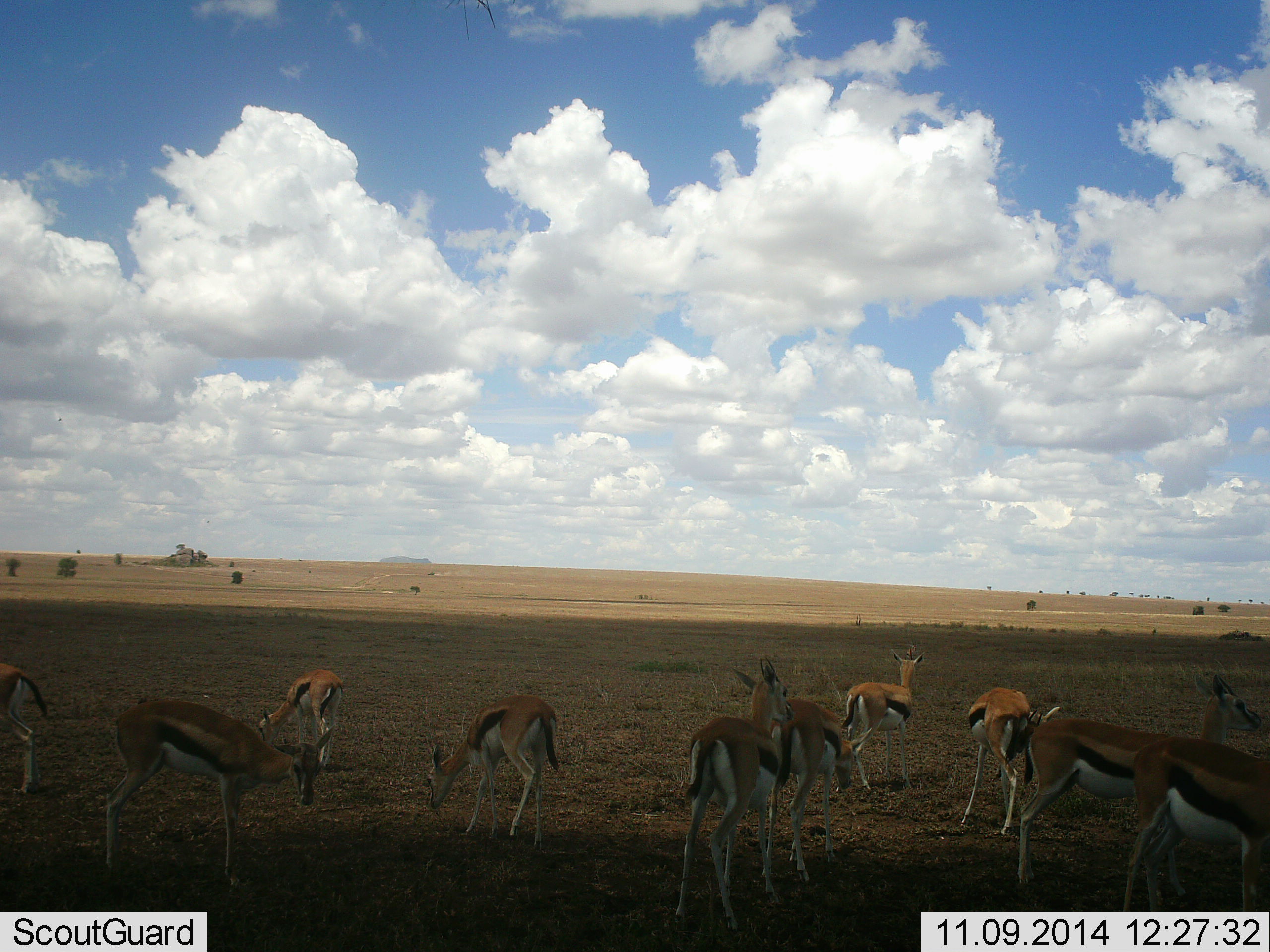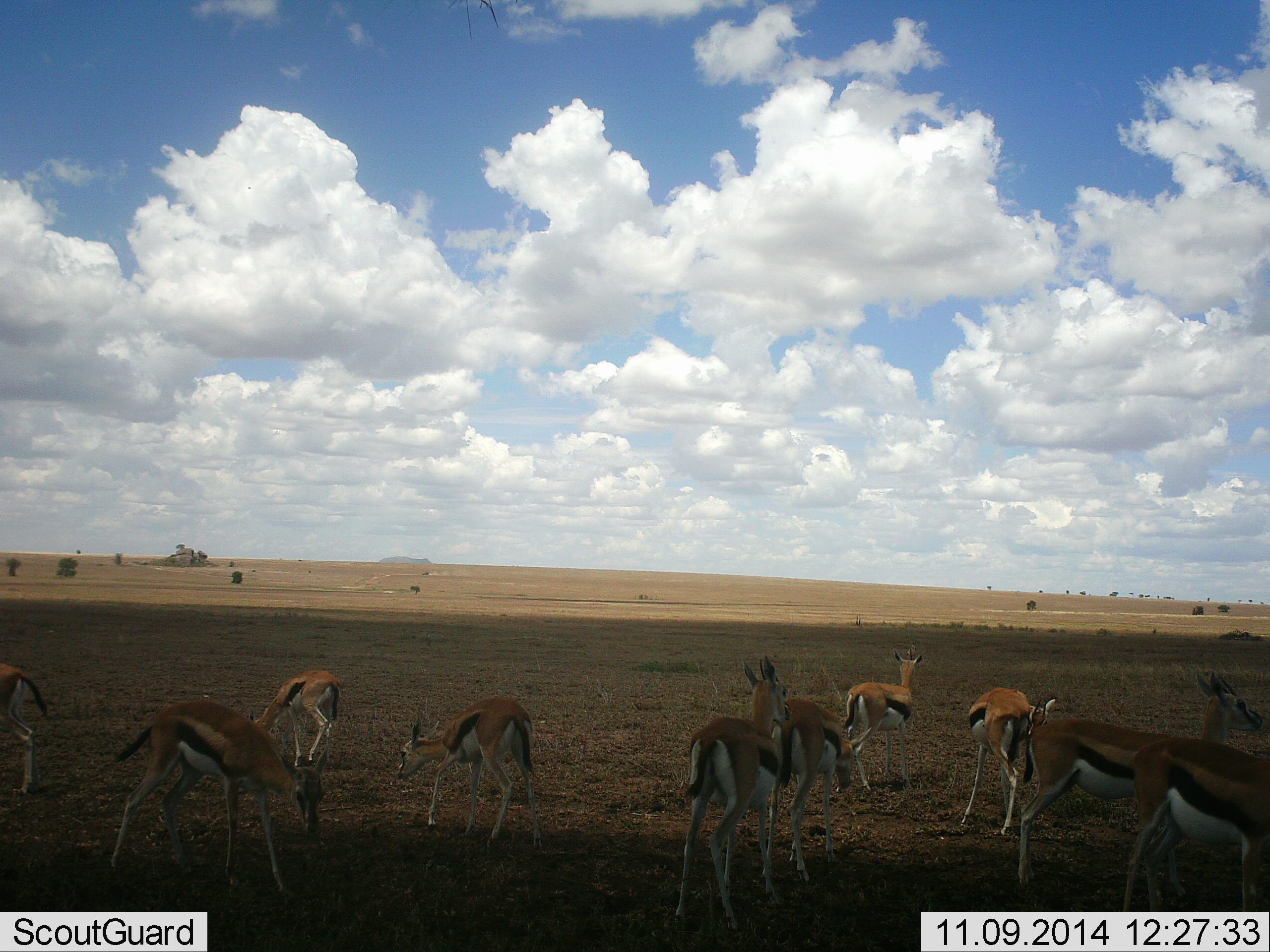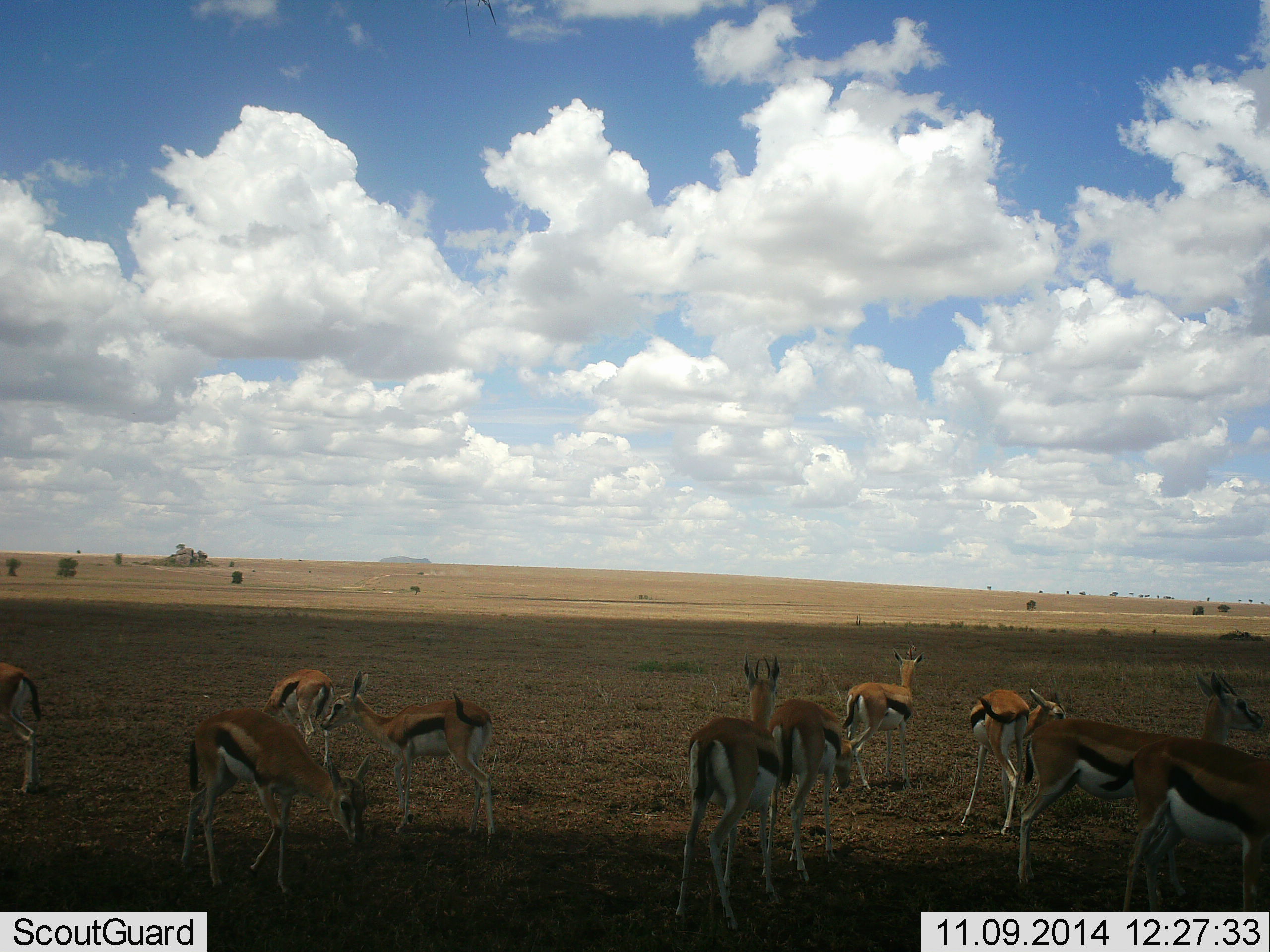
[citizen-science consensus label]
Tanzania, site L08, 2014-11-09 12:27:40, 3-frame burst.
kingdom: Animalia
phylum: Chordata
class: Mammalia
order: Artiodactyla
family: Bovidae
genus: Eudorcas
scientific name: Eudorcas thomsonii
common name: thomson's gazelle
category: gazellethomsons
Gazellethomsons (thomson's gazelle) (Eudorcas thomsonii), count 10. Behavior (volunteer vote fractions): standing 90%, resting 0%, moving 50%, interacting 10%. Young present (vote fraction): 0%. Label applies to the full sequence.